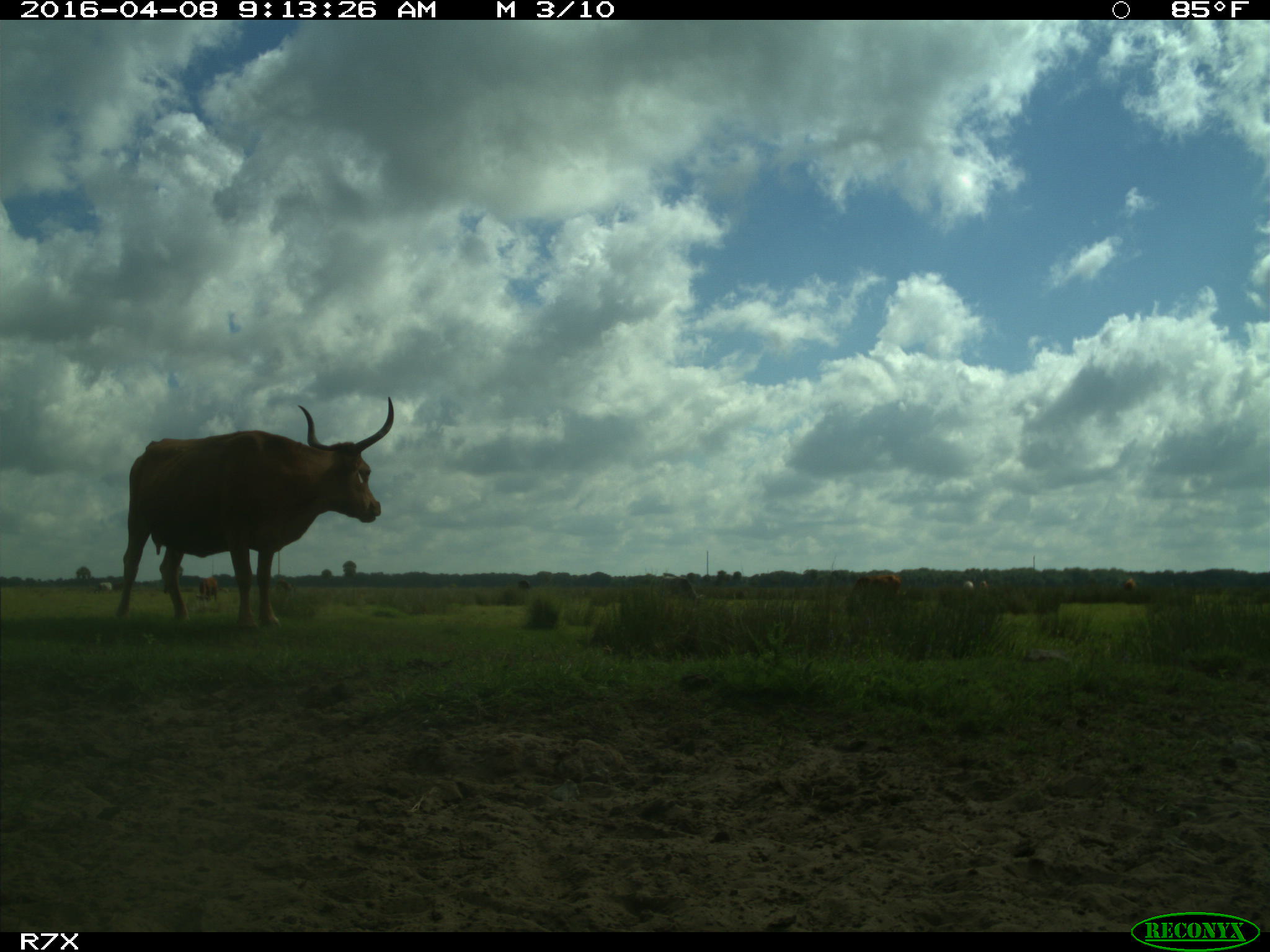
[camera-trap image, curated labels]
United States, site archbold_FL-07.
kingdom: Animalia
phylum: Chordata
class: Mammalia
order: Artiodactyla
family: Bovidae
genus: Bos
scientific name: Bos taurus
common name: domestic cow